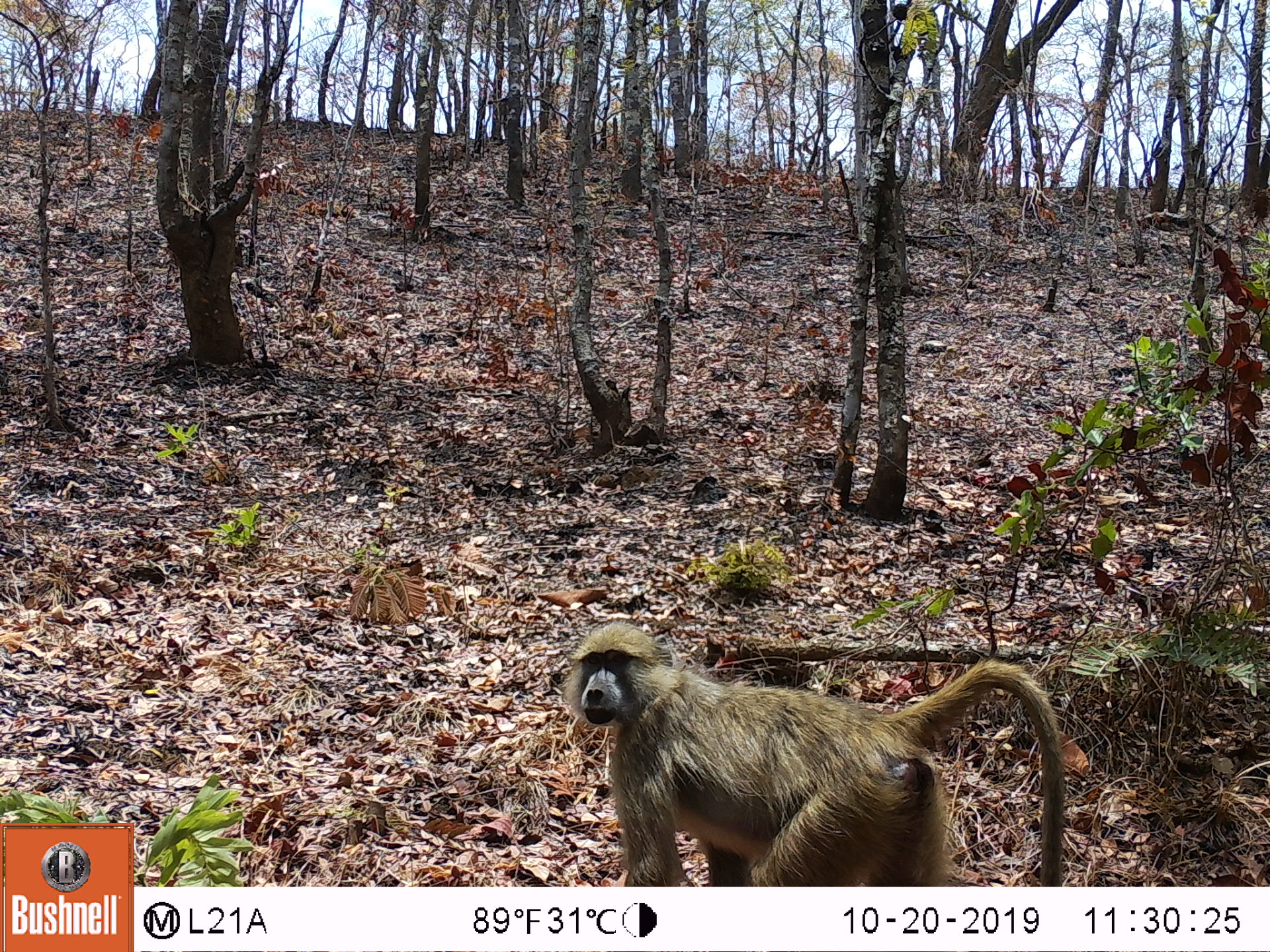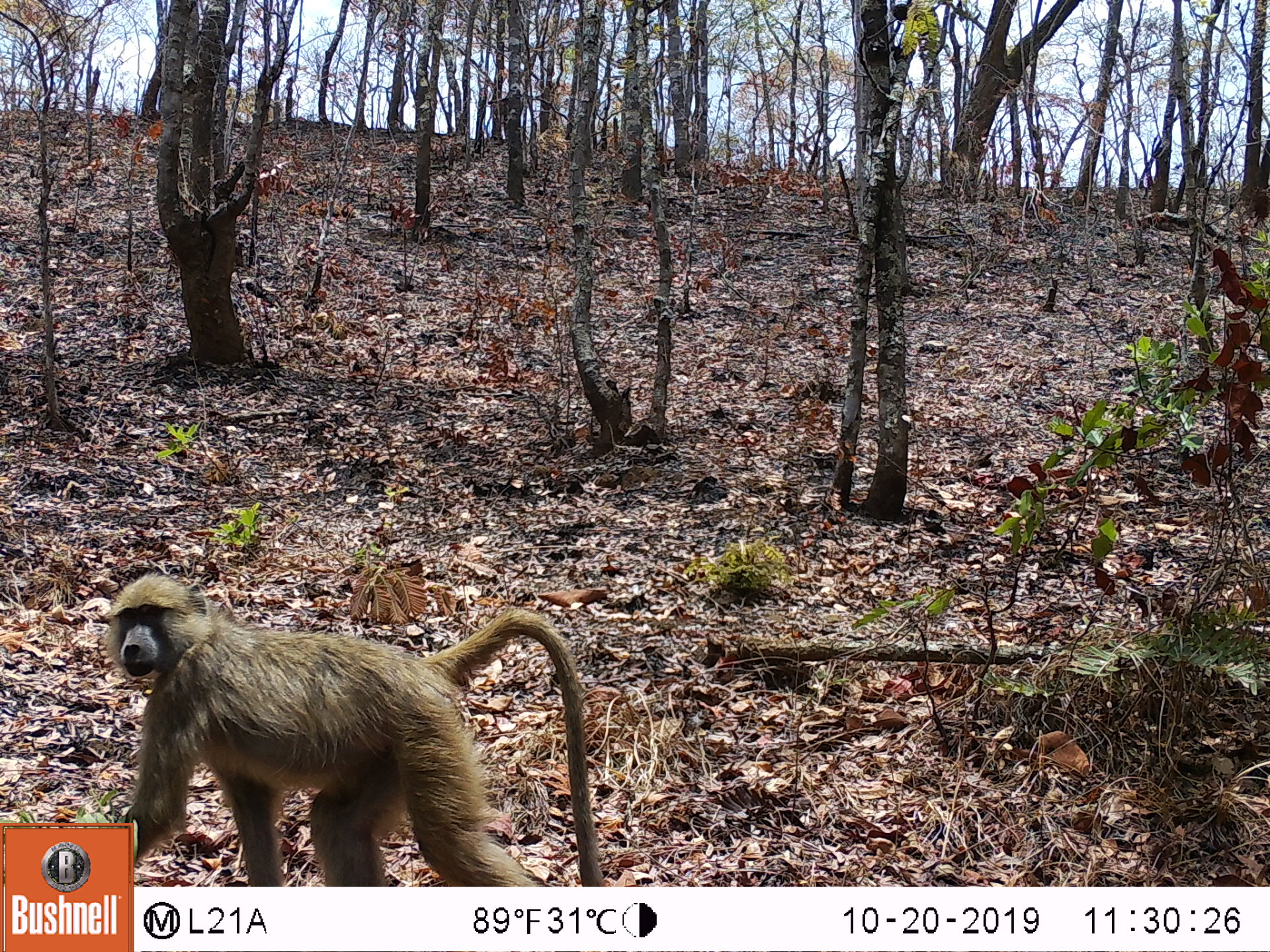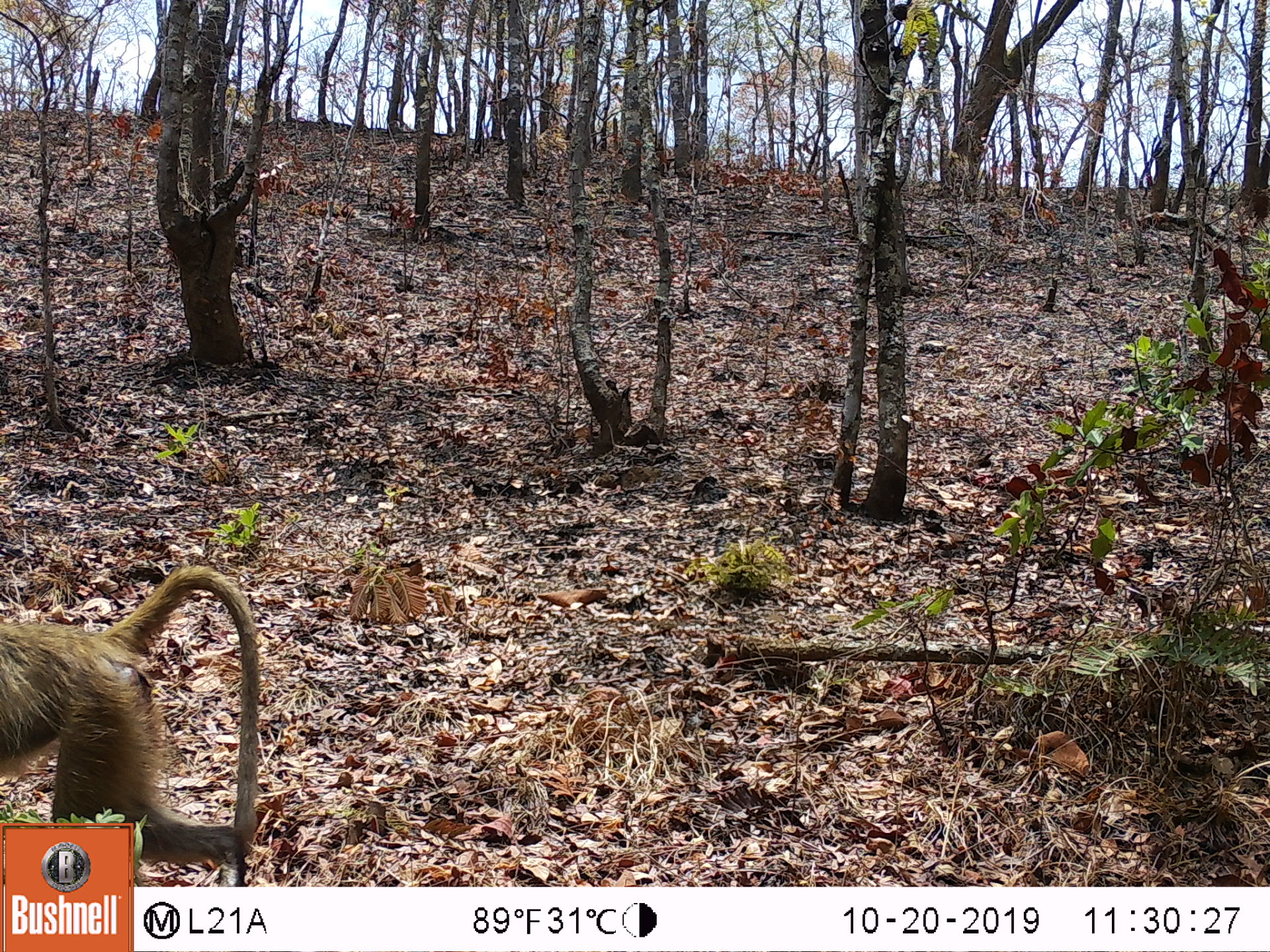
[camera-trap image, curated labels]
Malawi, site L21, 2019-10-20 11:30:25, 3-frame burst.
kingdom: Animalia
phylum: Chordata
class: Mammalia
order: Primates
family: Cercopithecidae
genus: Papio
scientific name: Papio cynocephalus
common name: yellow baboon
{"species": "yellow baboon (Papio cynocephalus)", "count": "1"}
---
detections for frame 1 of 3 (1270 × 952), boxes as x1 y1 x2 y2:
yellow baboon: 563 617 1067 883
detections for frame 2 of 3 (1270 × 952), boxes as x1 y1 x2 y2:
yellow baboon: 136 575 592 880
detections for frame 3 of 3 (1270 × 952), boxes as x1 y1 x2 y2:
yellow baboon: 0 557 258 819